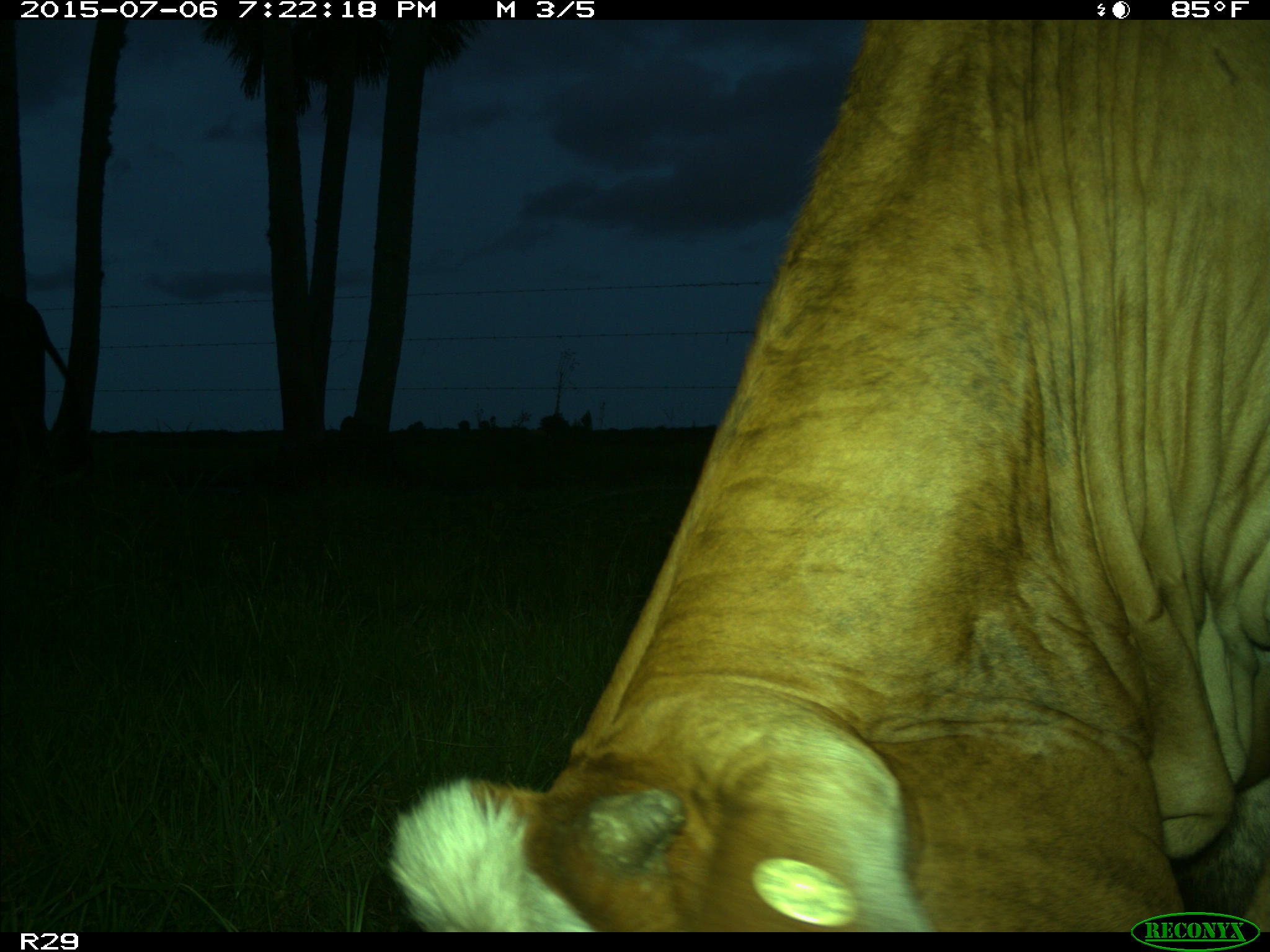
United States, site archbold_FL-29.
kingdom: Animalia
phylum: Chordata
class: Mammalia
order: Artiodactyla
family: Bovidae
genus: Bos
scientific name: Bos taurus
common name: domestic cow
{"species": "Bos taurus (domestic cow)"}